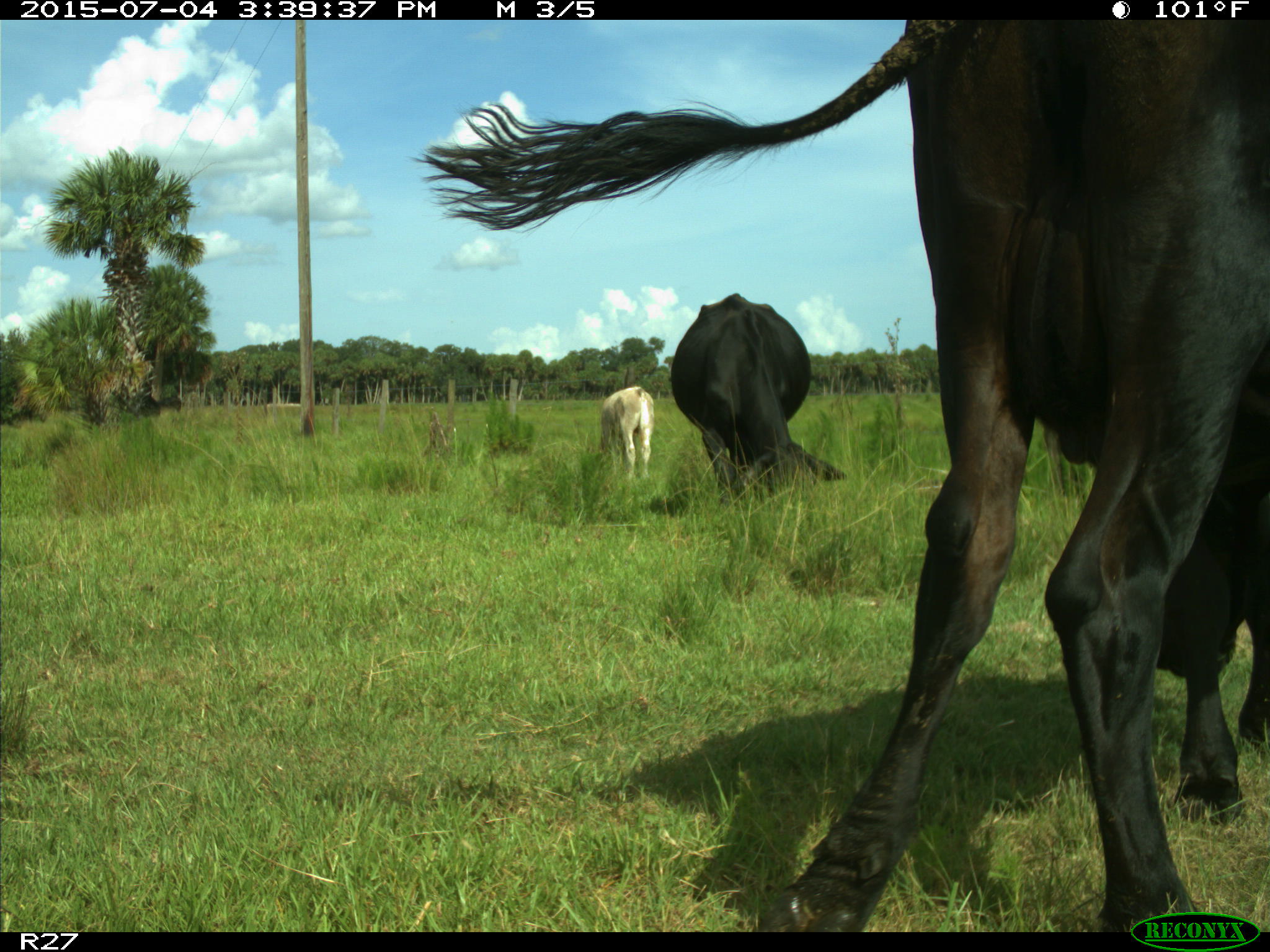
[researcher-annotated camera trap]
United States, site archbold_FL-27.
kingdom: Animalia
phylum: Chordata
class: Mammalia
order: Artiodactyla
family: Bovidae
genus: Bos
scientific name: Bos taurus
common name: domestic cow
Bos taurus (domestic cow).